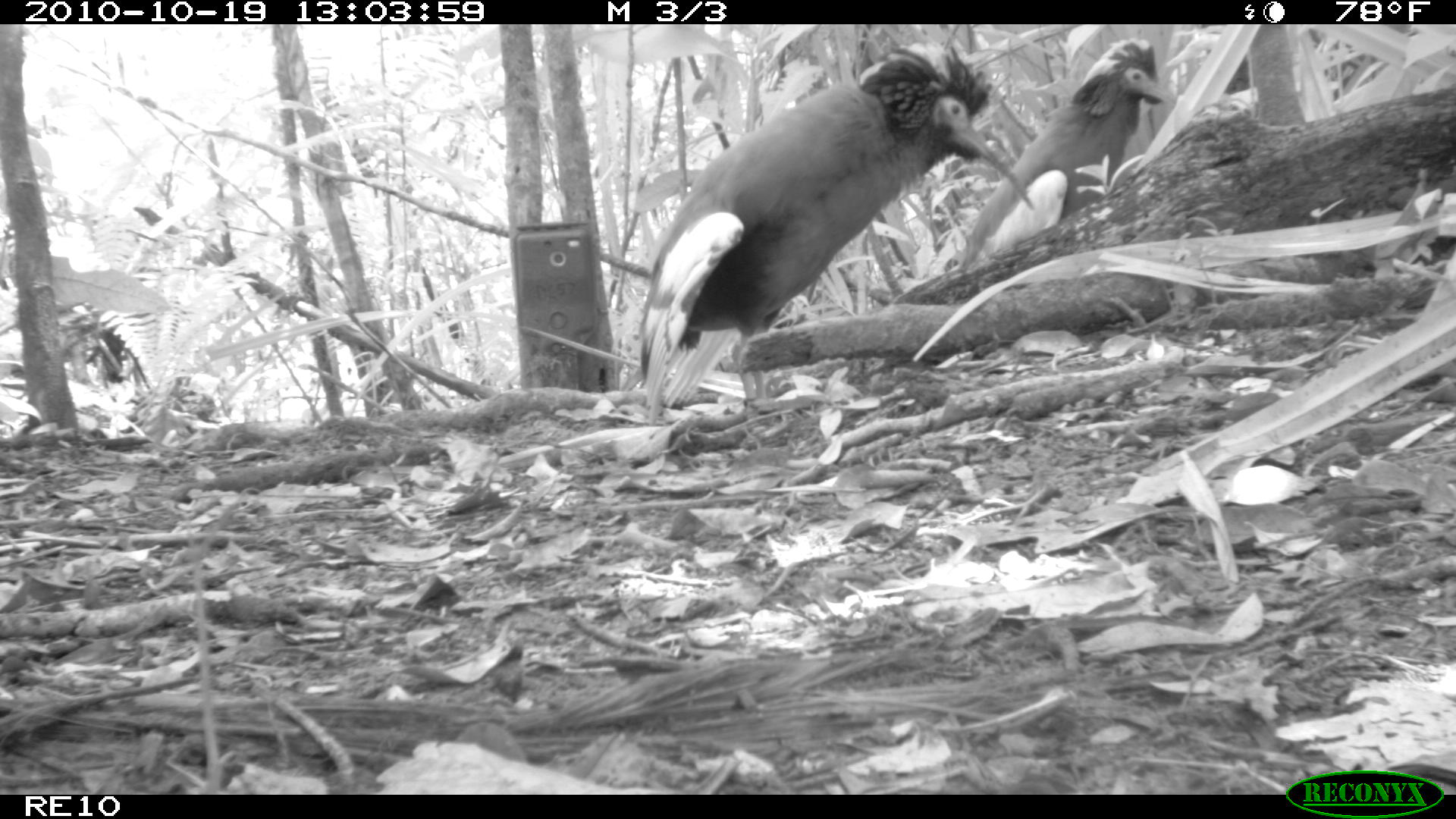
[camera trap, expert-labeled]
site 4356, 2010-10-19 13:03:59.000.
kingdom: Animalia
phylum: Chordata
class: Aves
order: Pelecaniformes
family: Threskiornithidae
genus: Lophotibis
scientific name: Lophotibis cristata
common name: madagascan ibis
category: lophotibis cristataa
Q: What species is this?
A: Lophotibis cristataa (madagascan ibis) (Lophotibis cristata).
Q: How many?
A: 1.